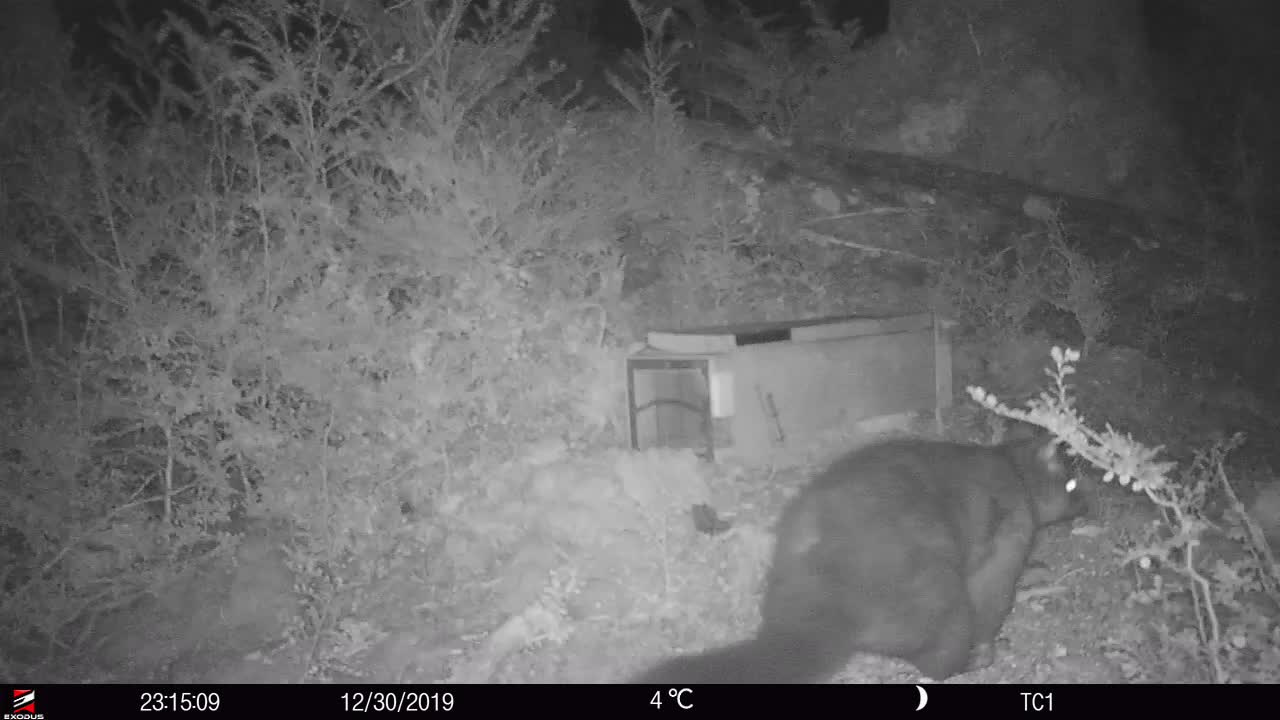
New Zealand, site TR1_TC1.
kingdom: Animalia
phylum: Chordata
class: Mammalia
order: Diprotodontia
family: Phalangeridae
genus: Trichosurus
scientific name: Trichosurus vulpecula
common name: common brushtail possum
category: possum